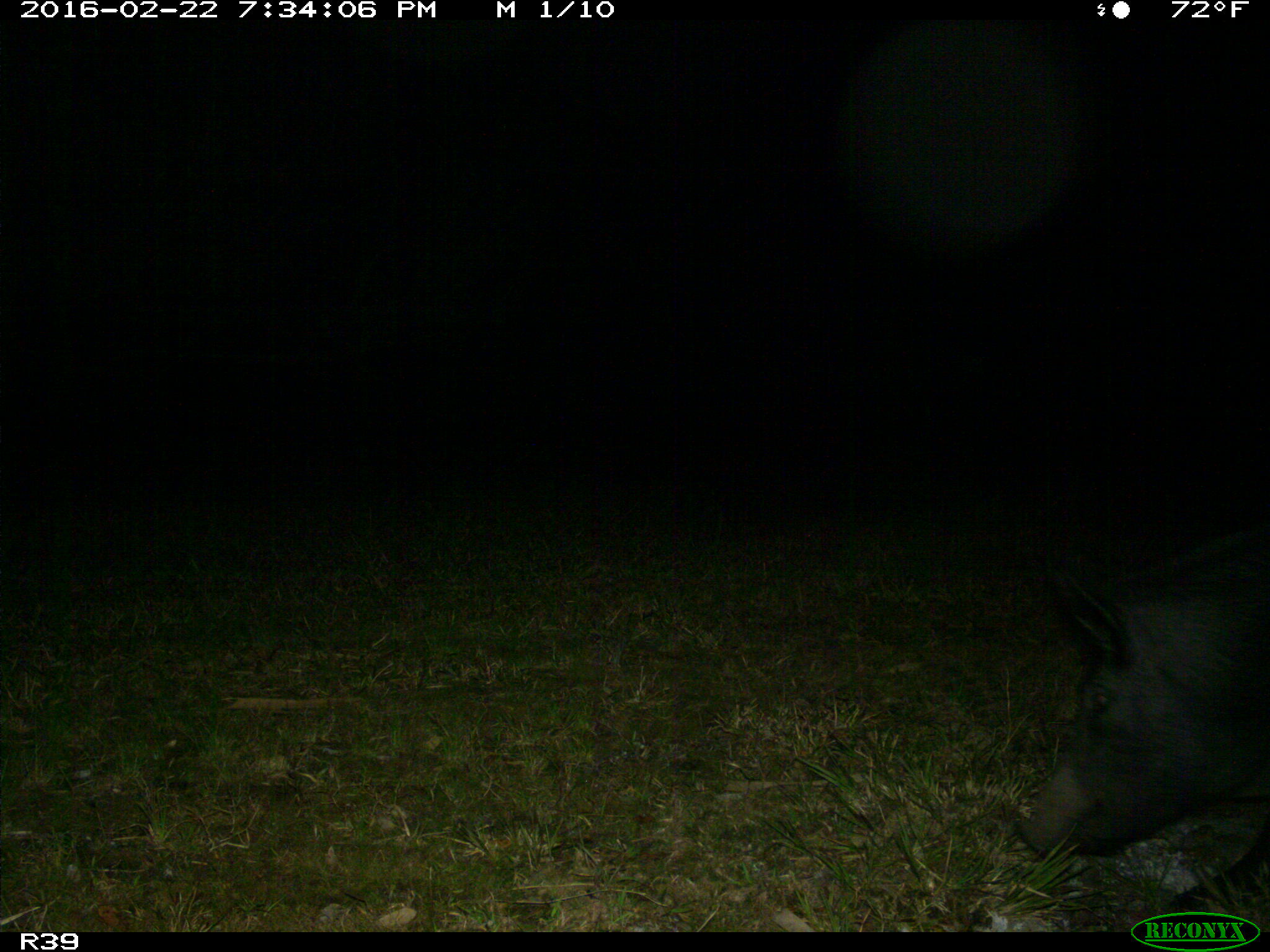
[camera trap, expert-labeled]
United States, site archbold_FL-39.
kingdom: Animalia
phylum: Chordata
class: Mammalia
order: Artiodactyla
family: Suidae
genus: Sus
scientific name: Sus scrofa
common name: wild boar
Sus scrofa (wild boar).